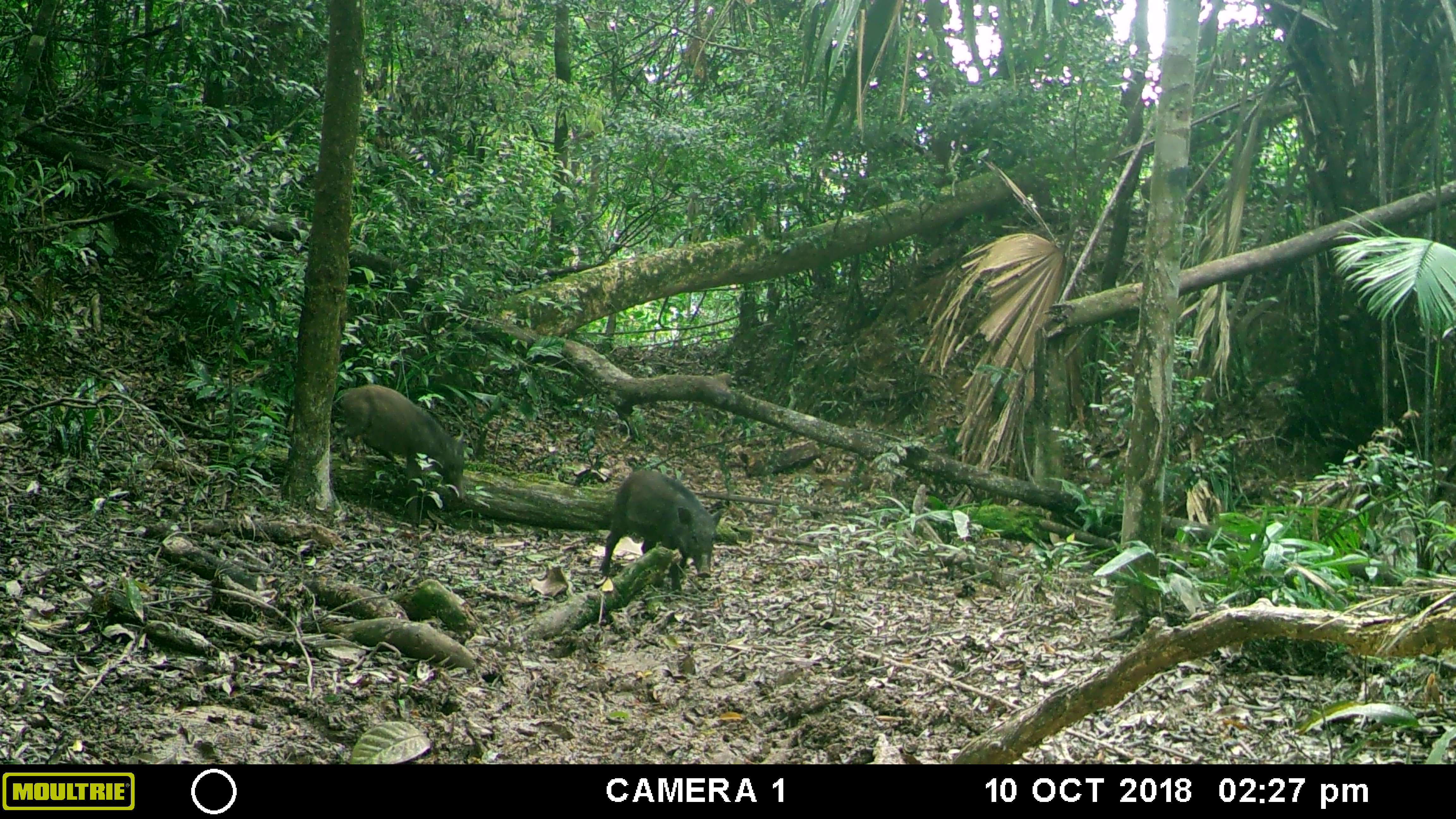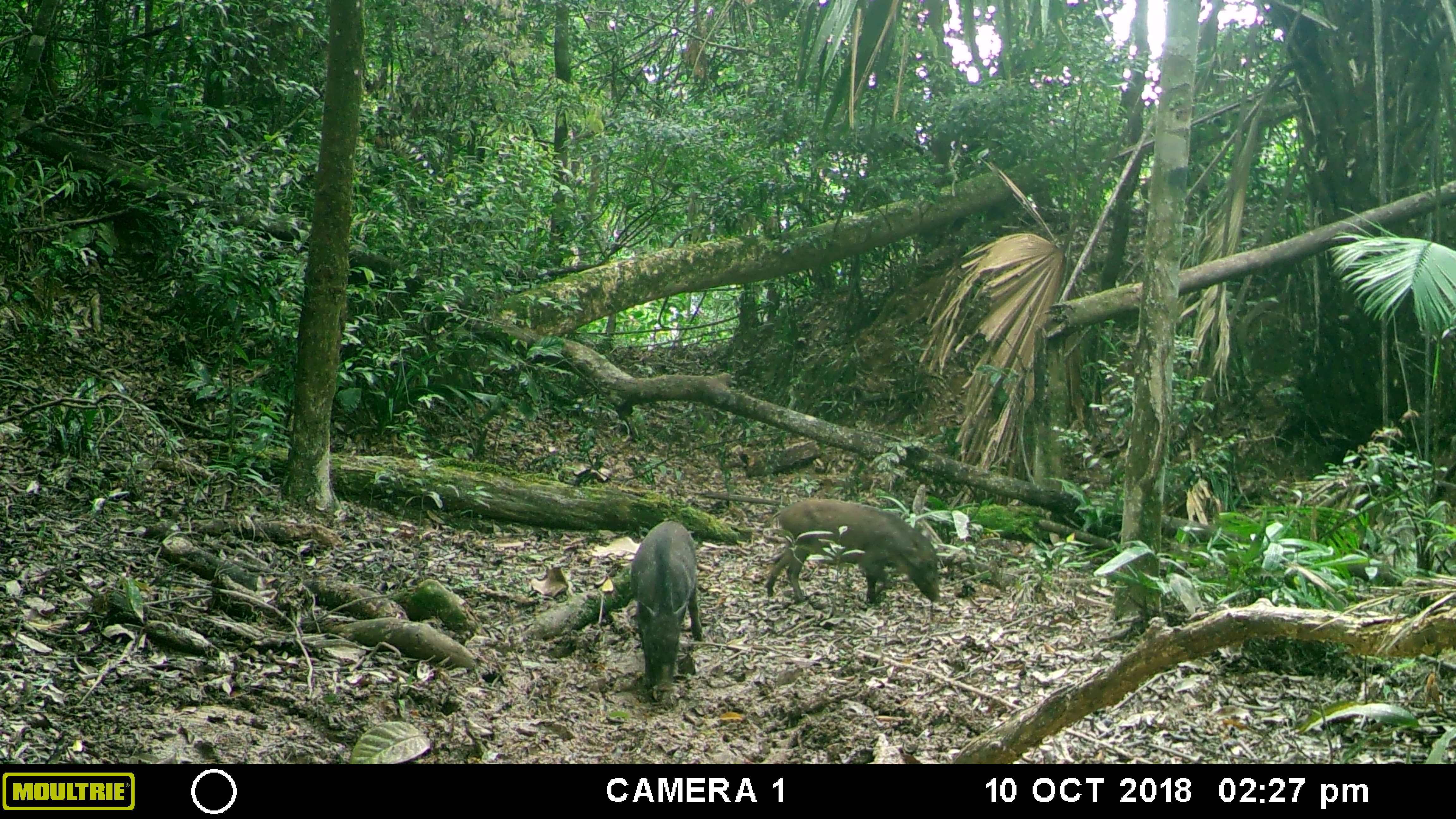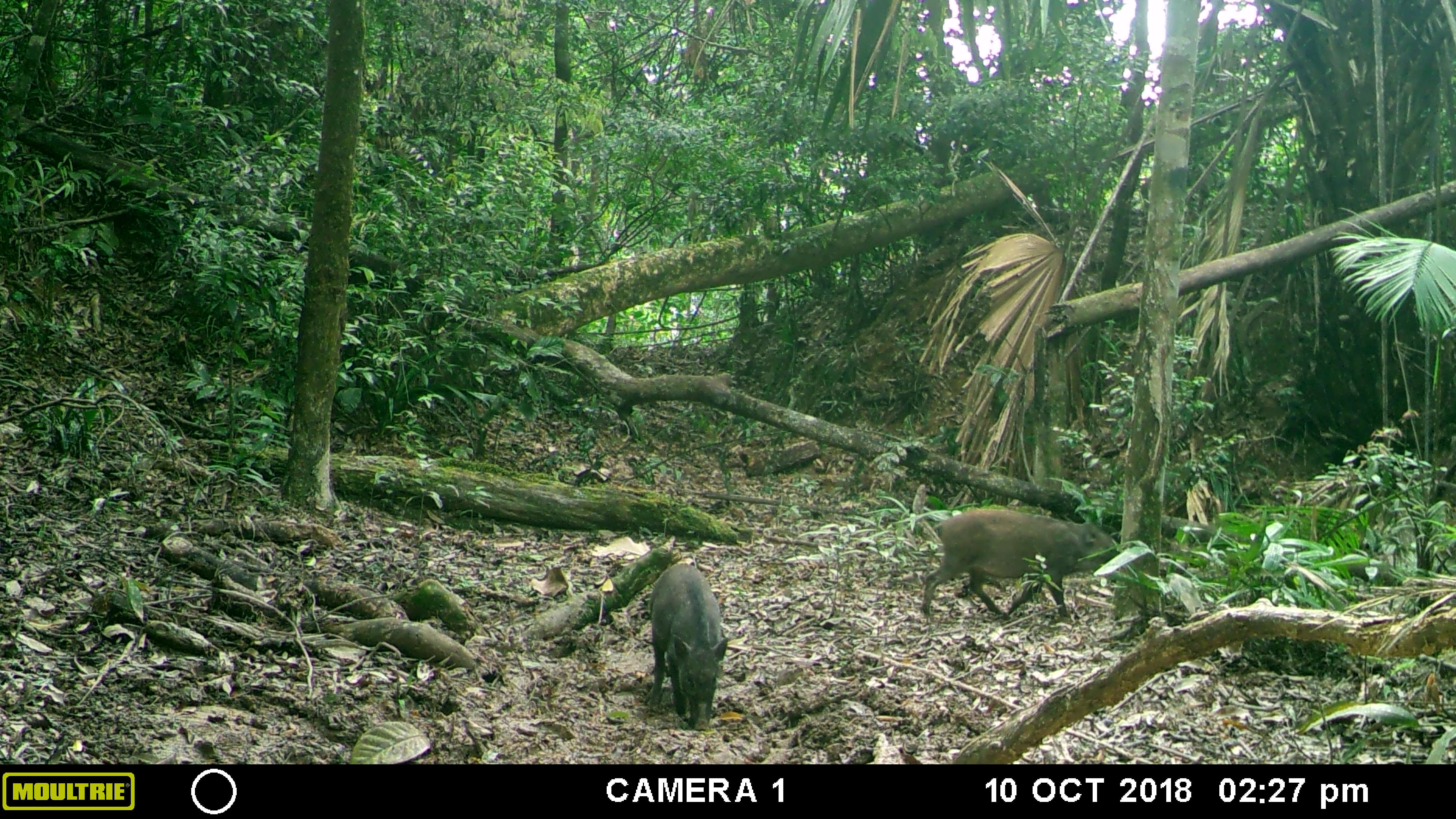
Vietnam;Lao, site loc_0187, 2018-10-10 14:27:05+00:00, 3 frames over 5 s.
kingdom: Animalia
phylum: Chordata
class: Mammalia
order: Artiodactyla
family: Suidae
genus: Sus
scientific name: Sus scrofa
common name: eurasian wild pig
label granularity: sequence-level